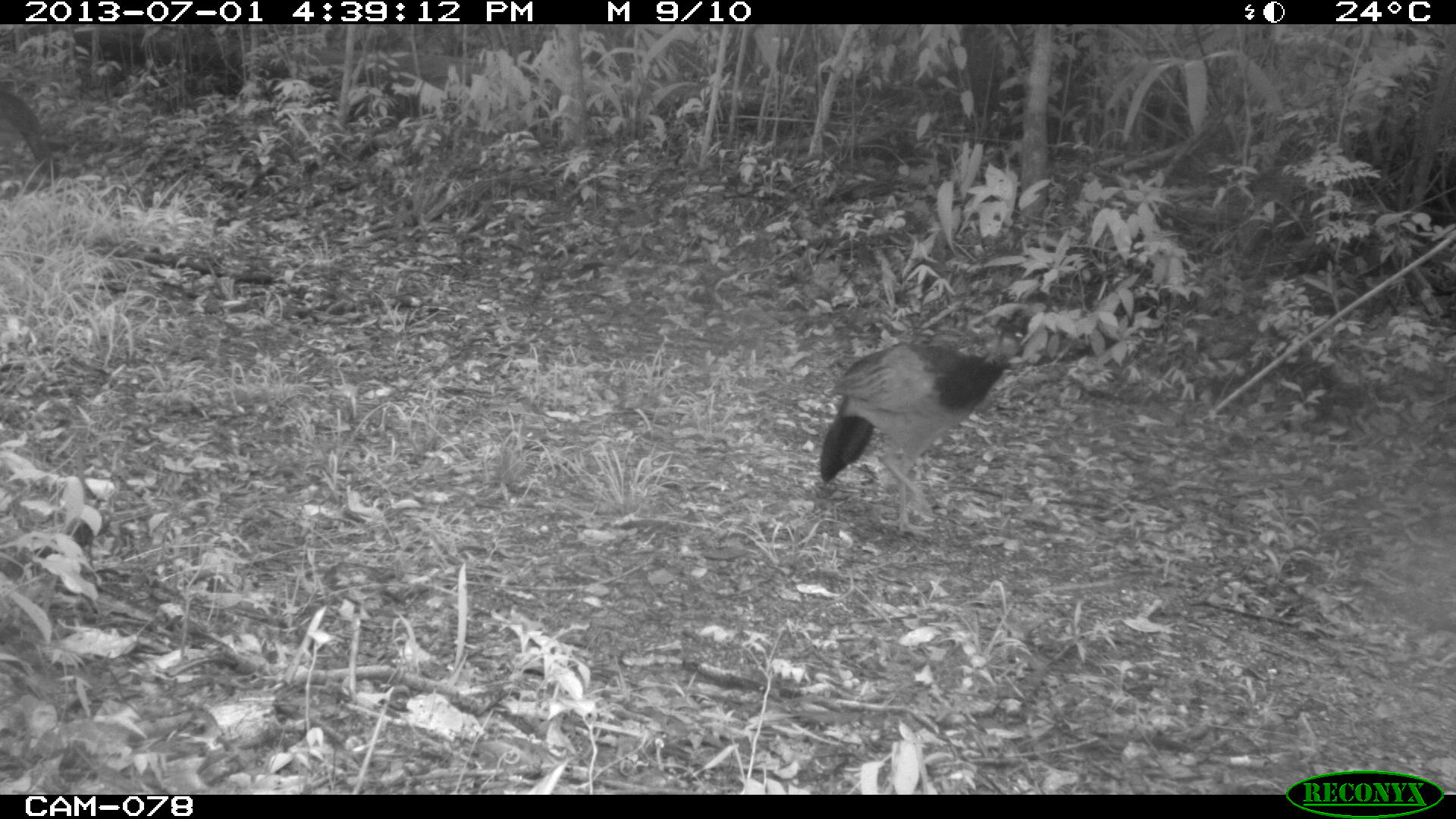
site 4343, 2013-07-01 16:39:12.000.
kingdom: Animalia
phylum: Chordata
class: Aves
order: Galliformes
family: Cracidae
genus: Crax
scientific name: Crax rubra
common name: great curassow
Crax rubra (great curassow), count 2, sex female.